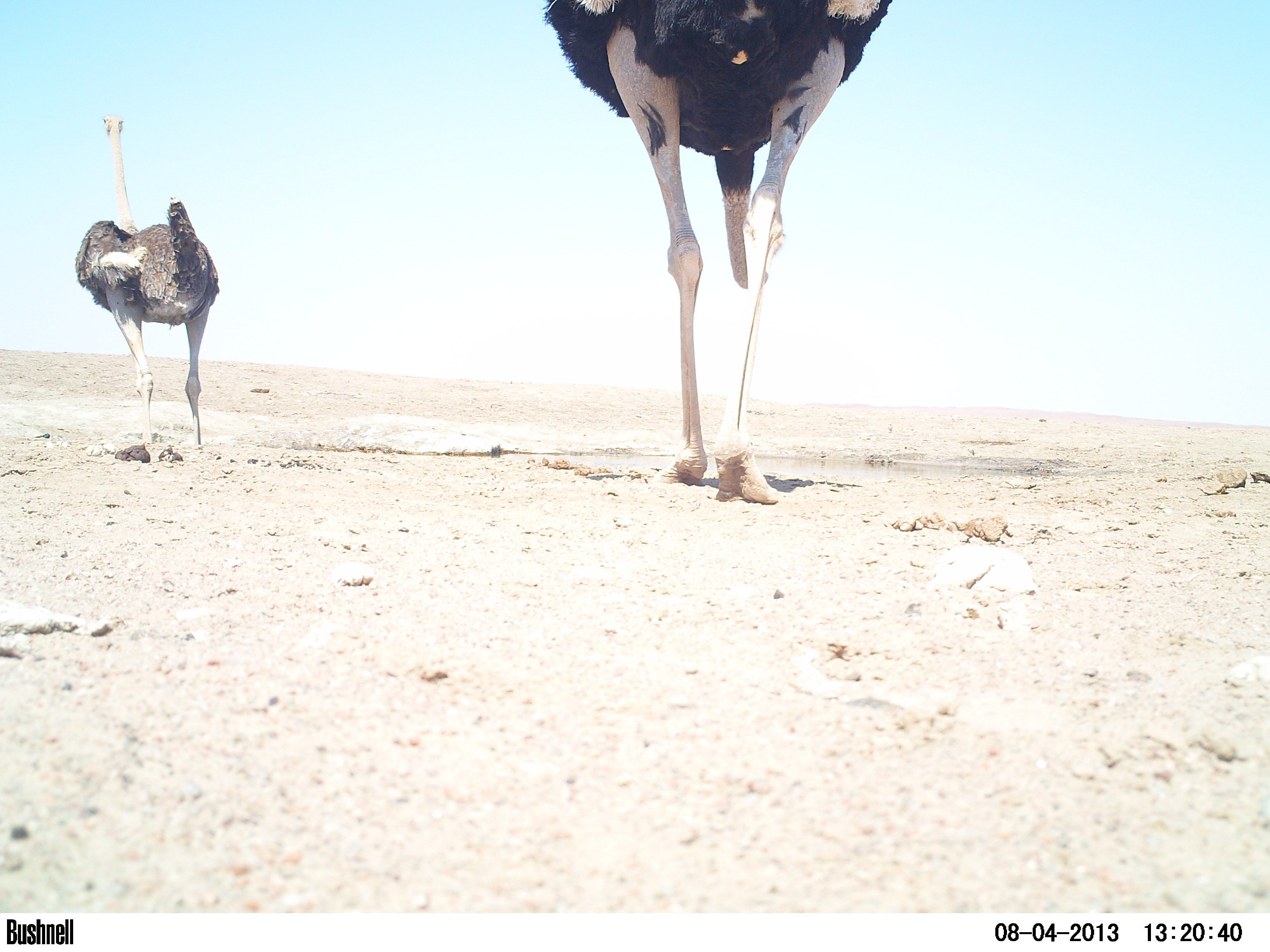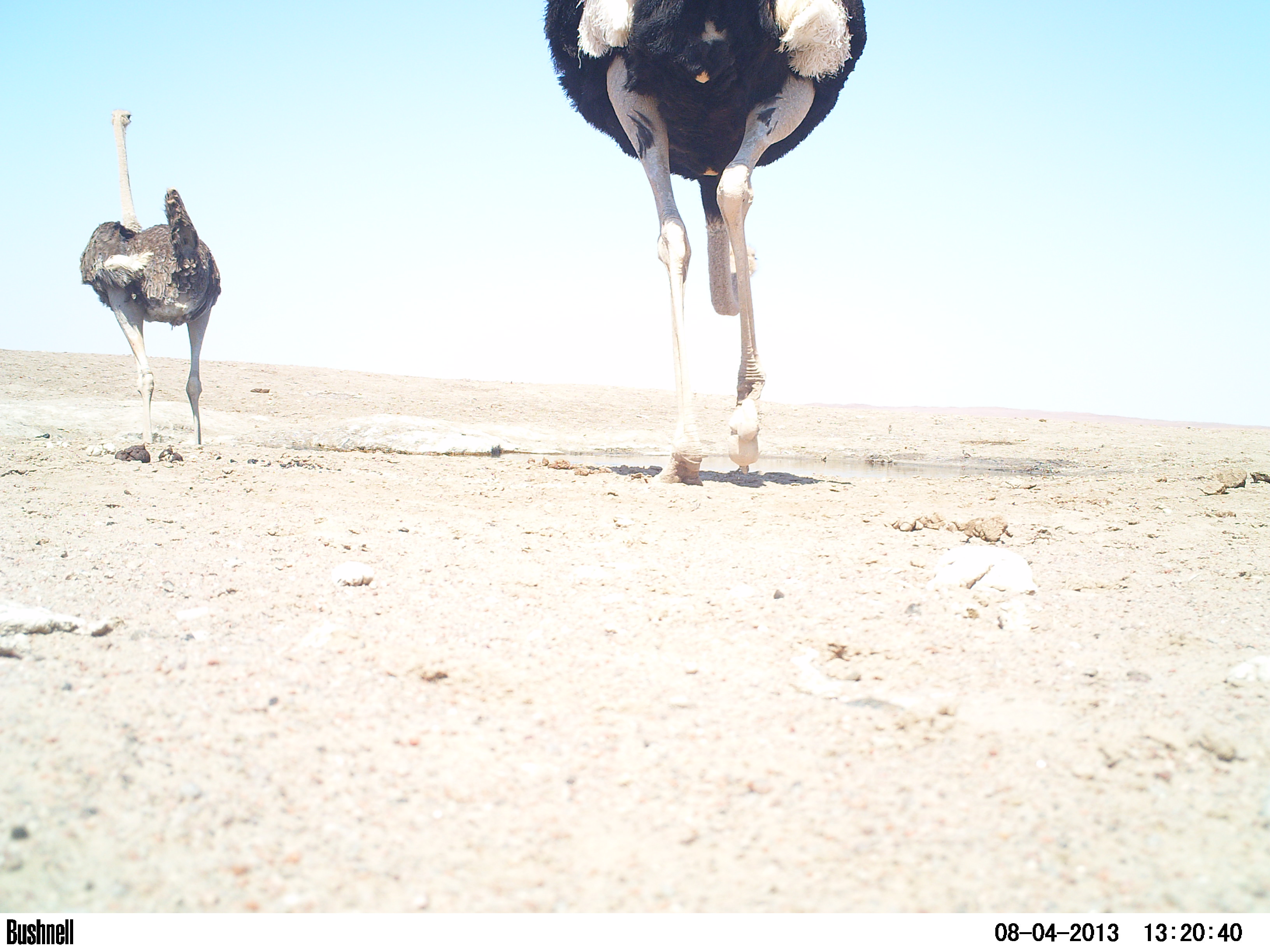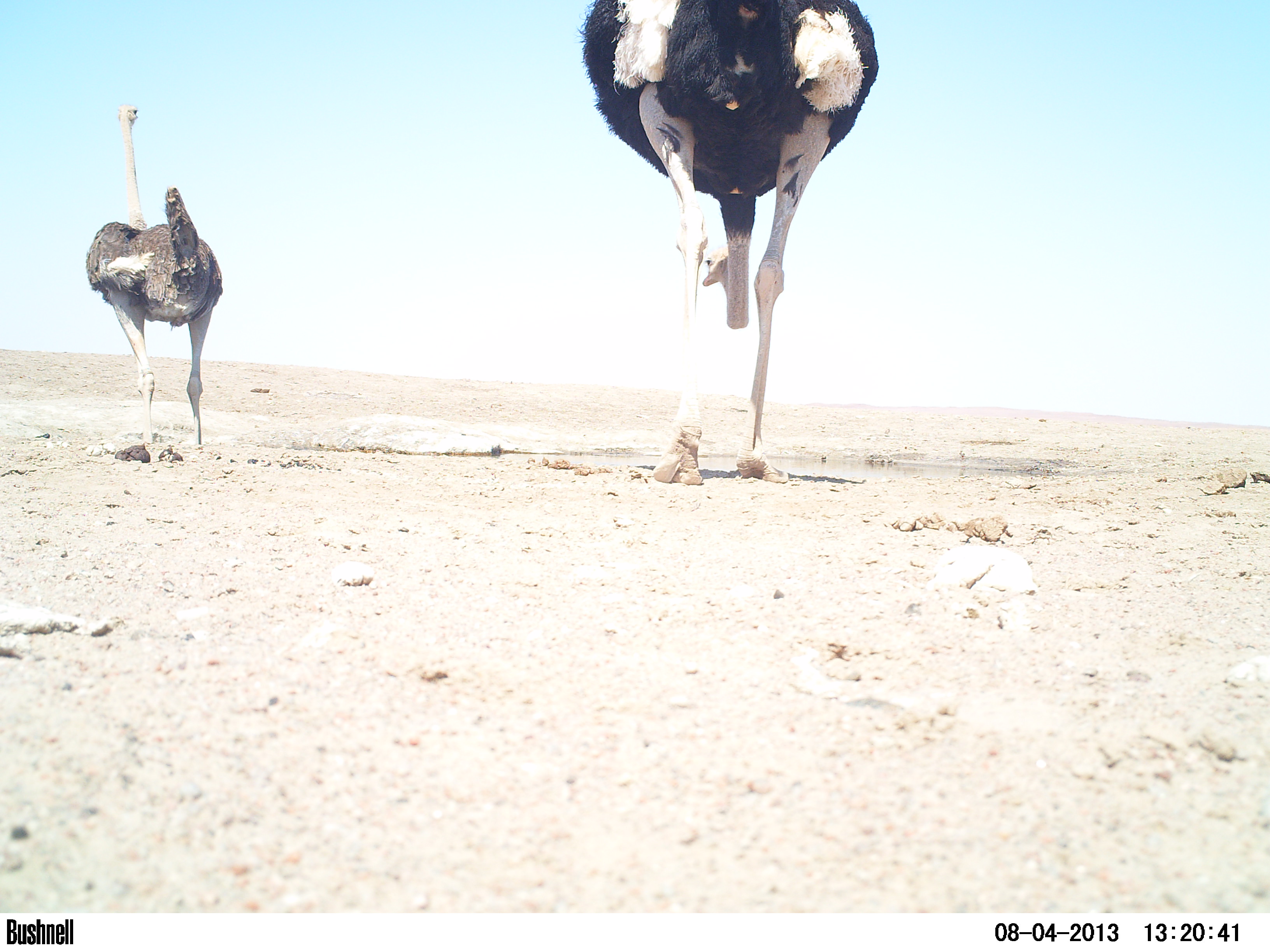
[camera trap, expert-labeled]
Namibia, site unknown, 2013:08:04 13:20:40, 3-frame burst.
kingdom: Animalia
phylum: Chordata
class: Aves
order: Struthioniformes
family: Struthionidae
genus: Struthio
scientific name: Struthio camelus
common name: common ostrich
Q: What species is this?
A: Struthio camelus (common ostrich).